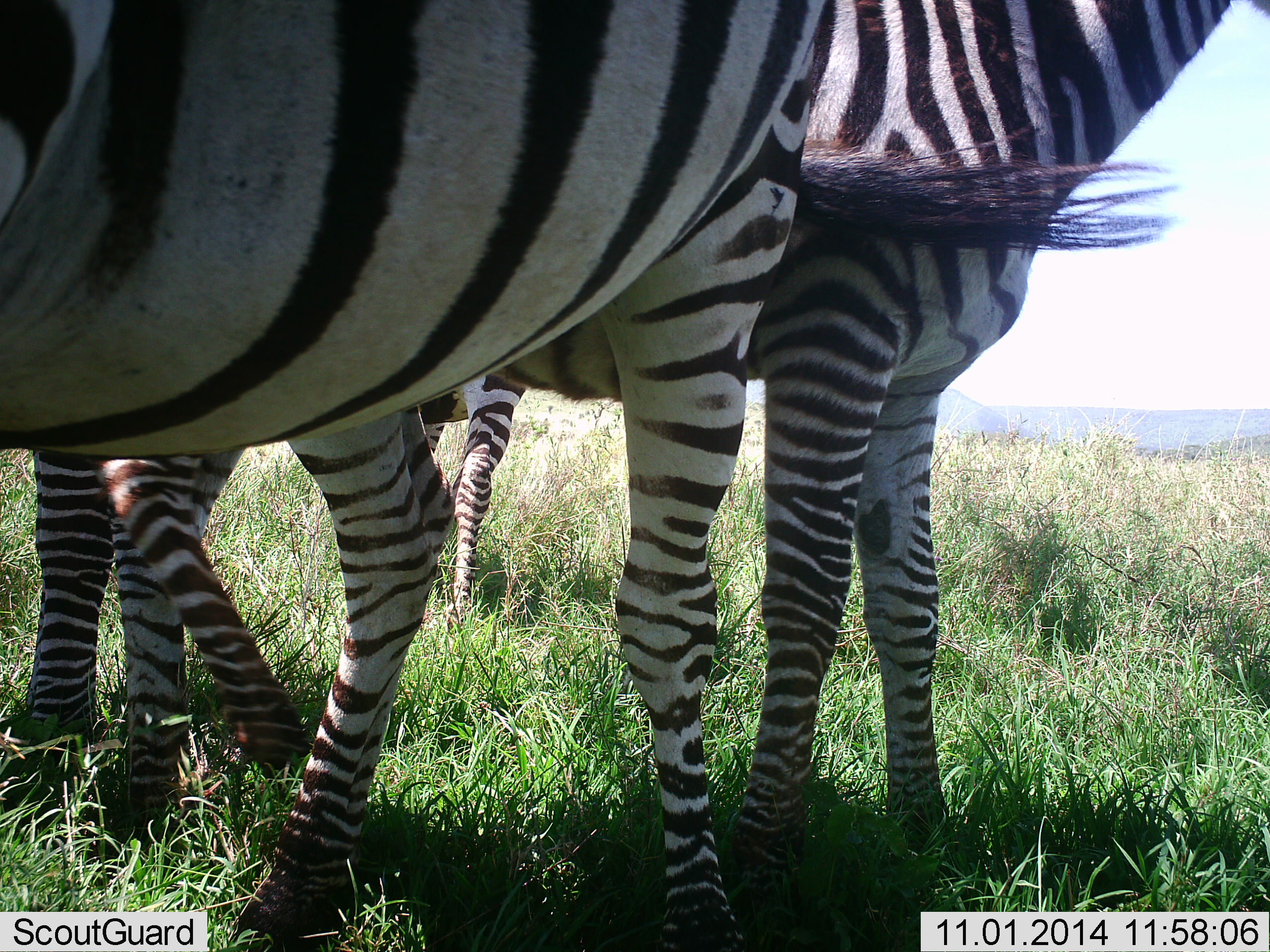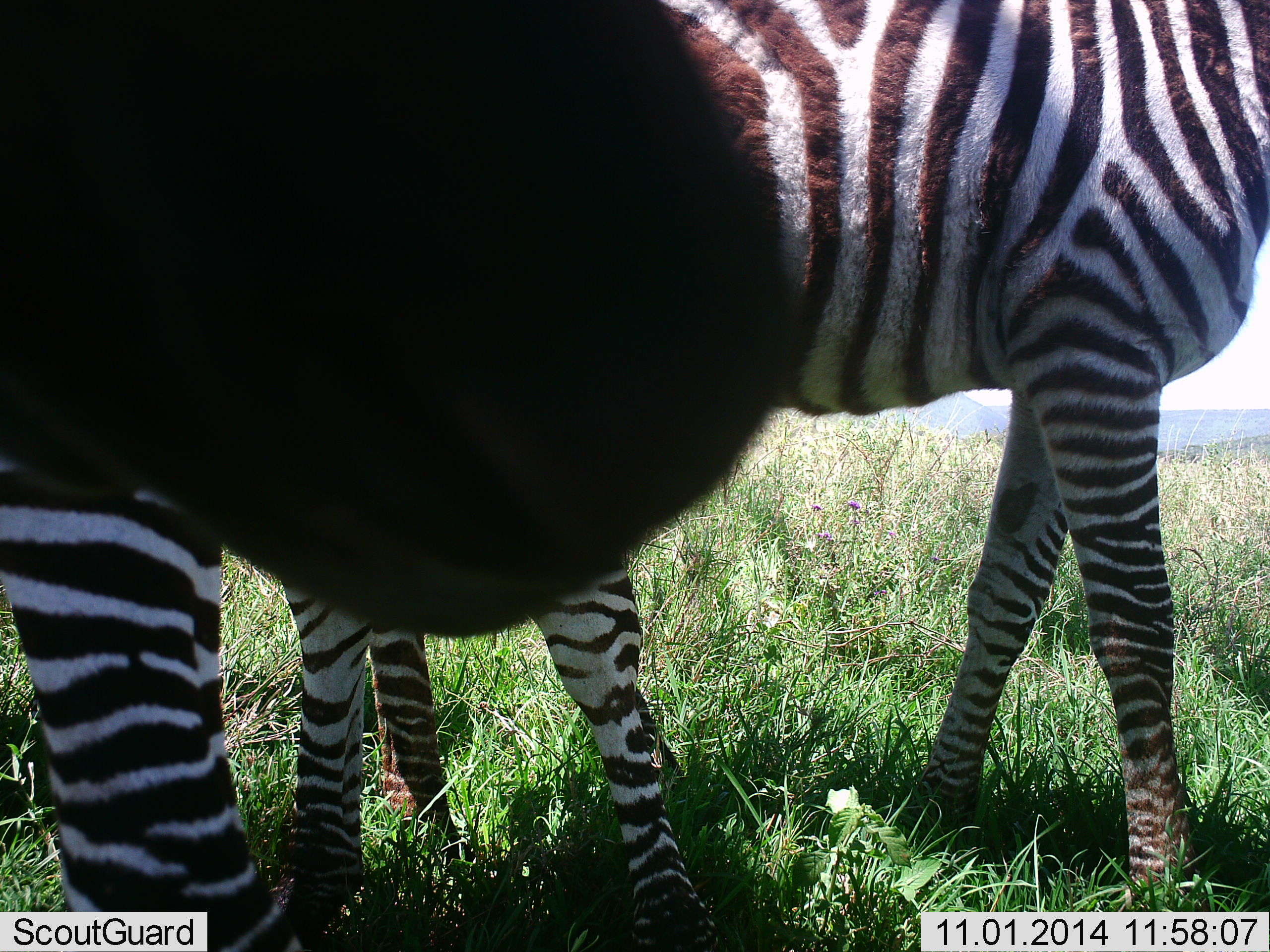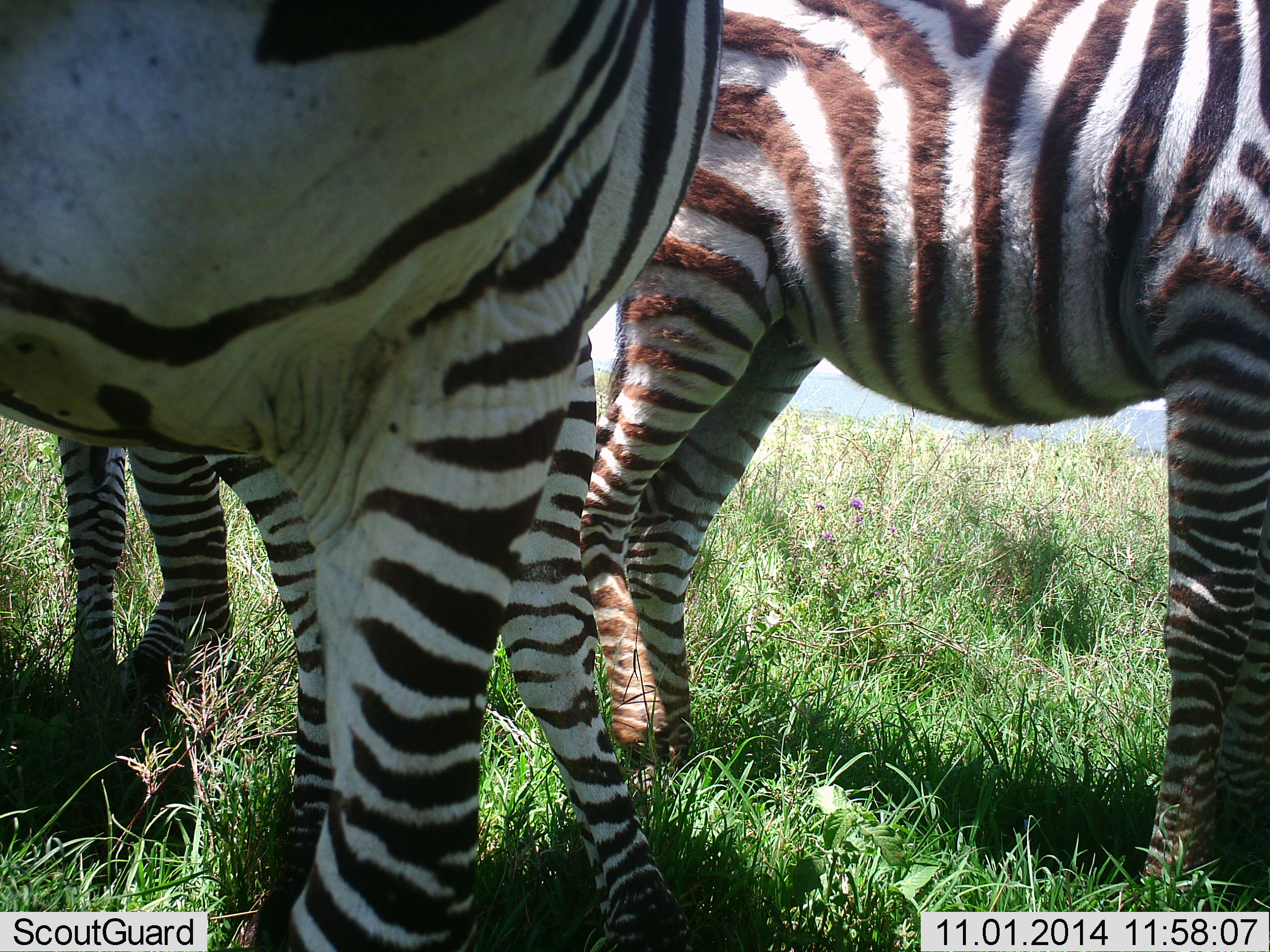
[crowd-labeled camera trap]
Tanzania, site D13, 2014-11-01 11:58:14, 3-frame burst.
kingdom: Animalia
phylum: Chordata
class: Mammalia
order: Perissodactyla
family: Equidae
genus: Equus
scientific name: Equus quagga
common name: plains zebra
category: zebra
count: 3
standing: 70%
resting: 0%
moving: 50%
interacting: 30%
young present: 10%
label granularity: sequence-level